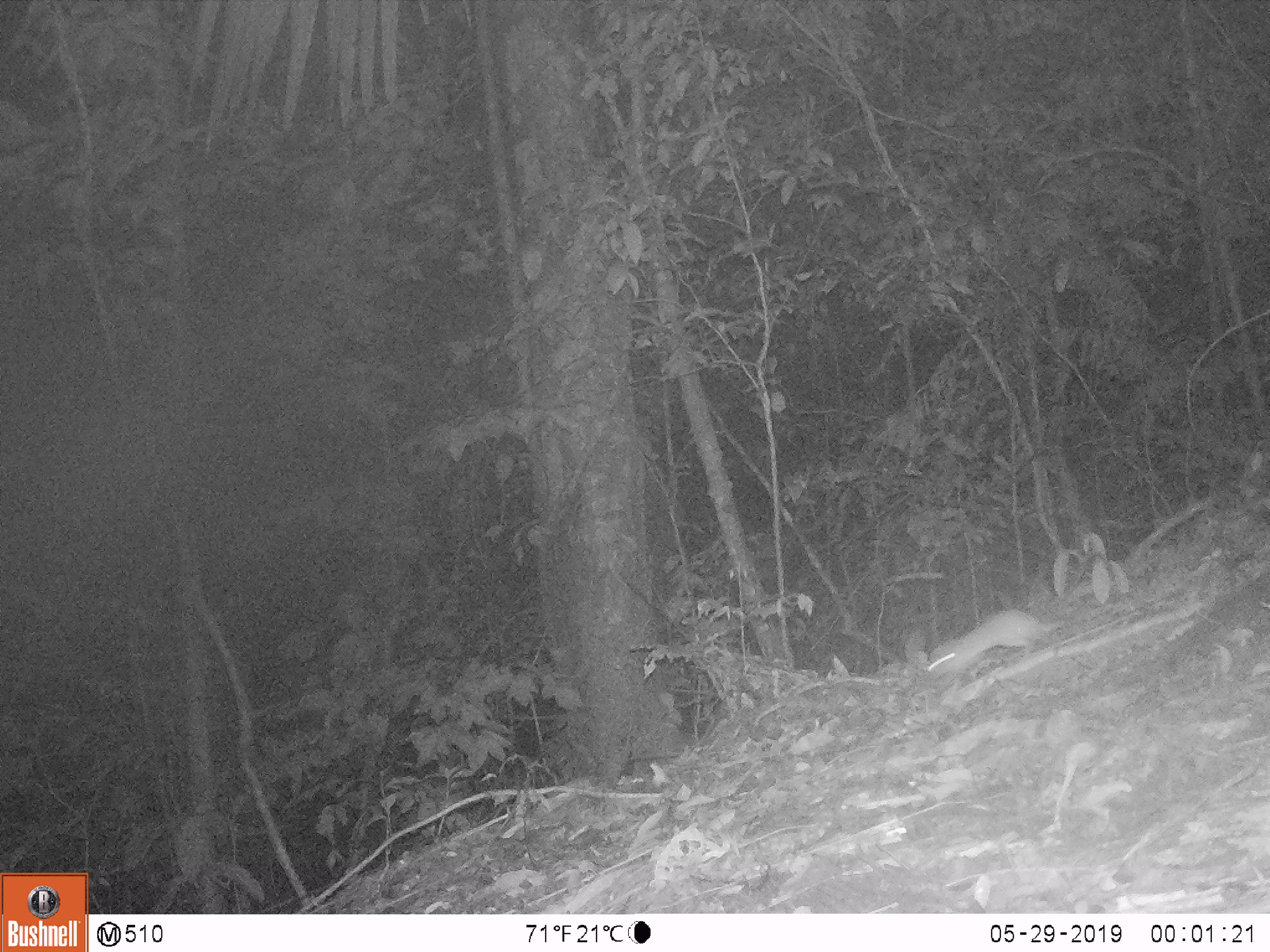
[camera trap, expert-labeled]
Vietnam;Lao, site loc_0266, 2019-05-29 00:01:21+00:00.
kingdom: Animalia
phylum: Chordata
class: Mammalia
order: Carnivora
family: Mustelidae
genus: Melogale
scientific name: Melogale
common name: ferret badger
Ferret badger (Melogale). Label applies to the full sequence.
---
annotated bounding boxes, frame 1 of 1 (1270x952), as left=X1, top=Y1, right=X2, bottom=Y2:
ferret badger: left=927, top=609, right=1064, bottom=680